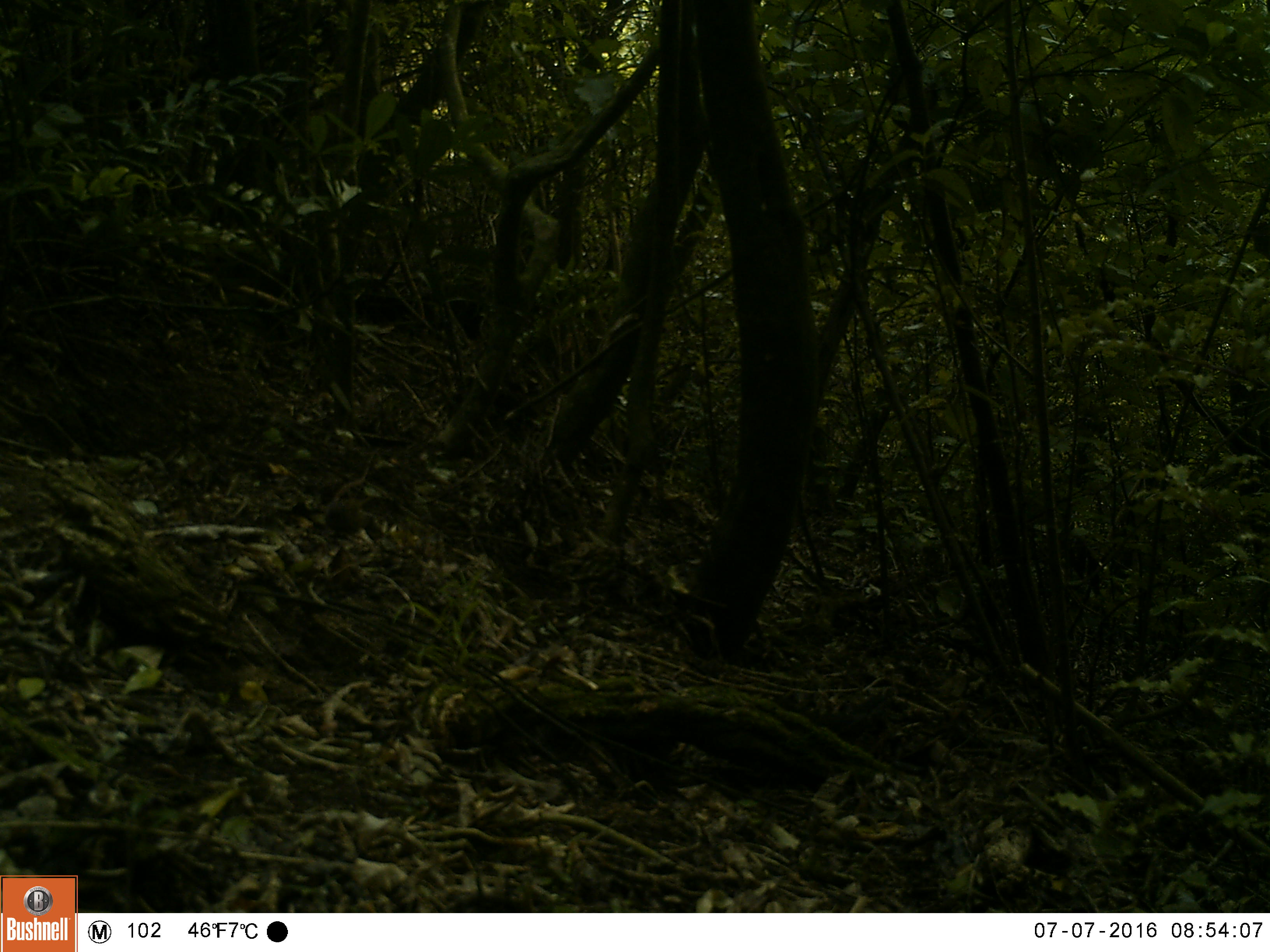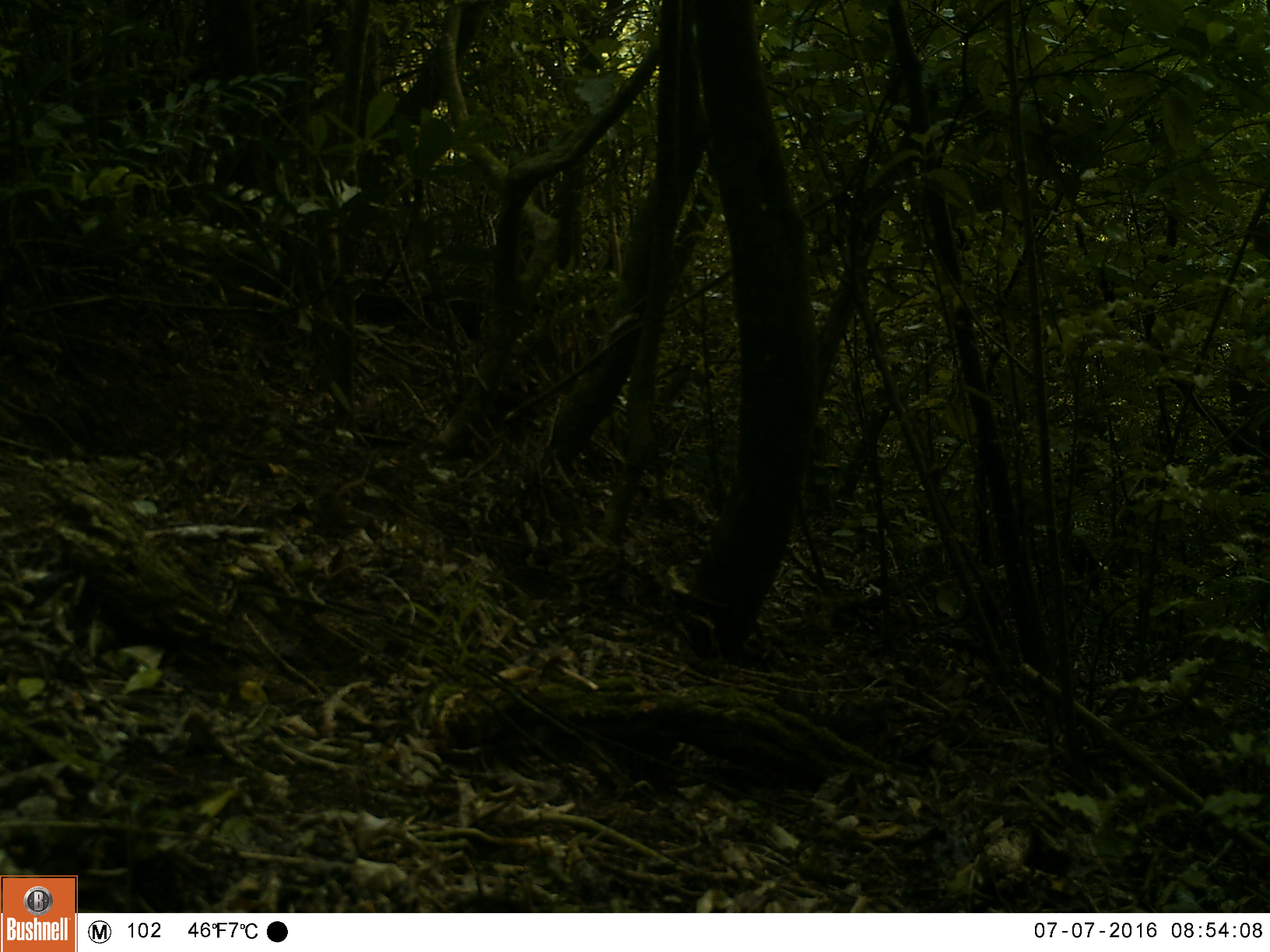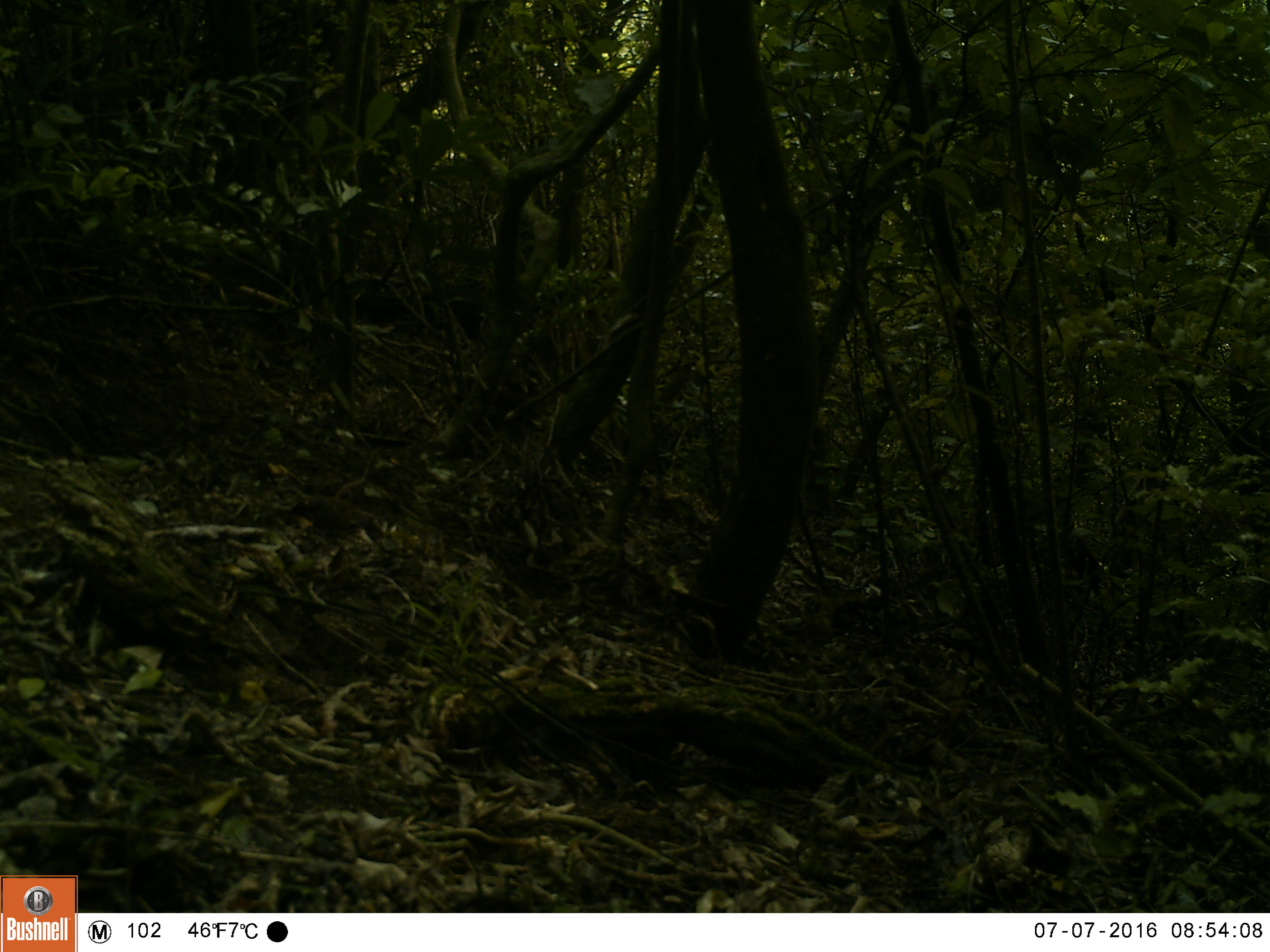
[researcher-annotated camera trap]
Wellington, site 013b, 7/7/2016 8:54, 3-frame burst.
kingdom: Animalia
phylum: Chordata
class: Aves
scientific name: Aves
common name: bird